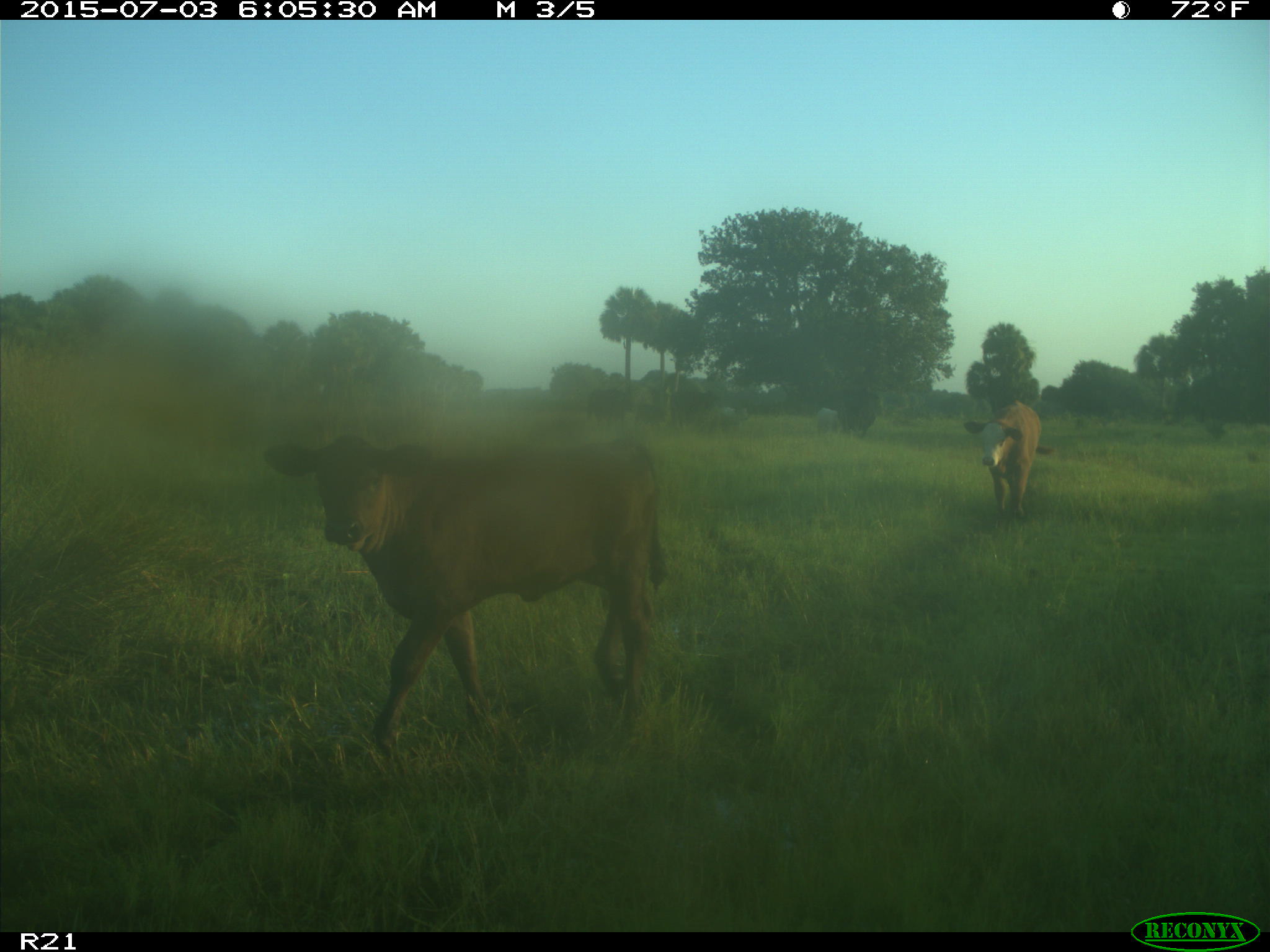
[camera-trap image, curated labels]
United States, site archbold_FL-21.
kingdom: Animalia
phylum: Chordata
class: Mammalia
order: Artiodactyla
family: Bovidae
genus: Bos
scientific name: Bos taurus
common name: domestic cow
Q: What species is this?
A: Bos taurus (domestic cow).